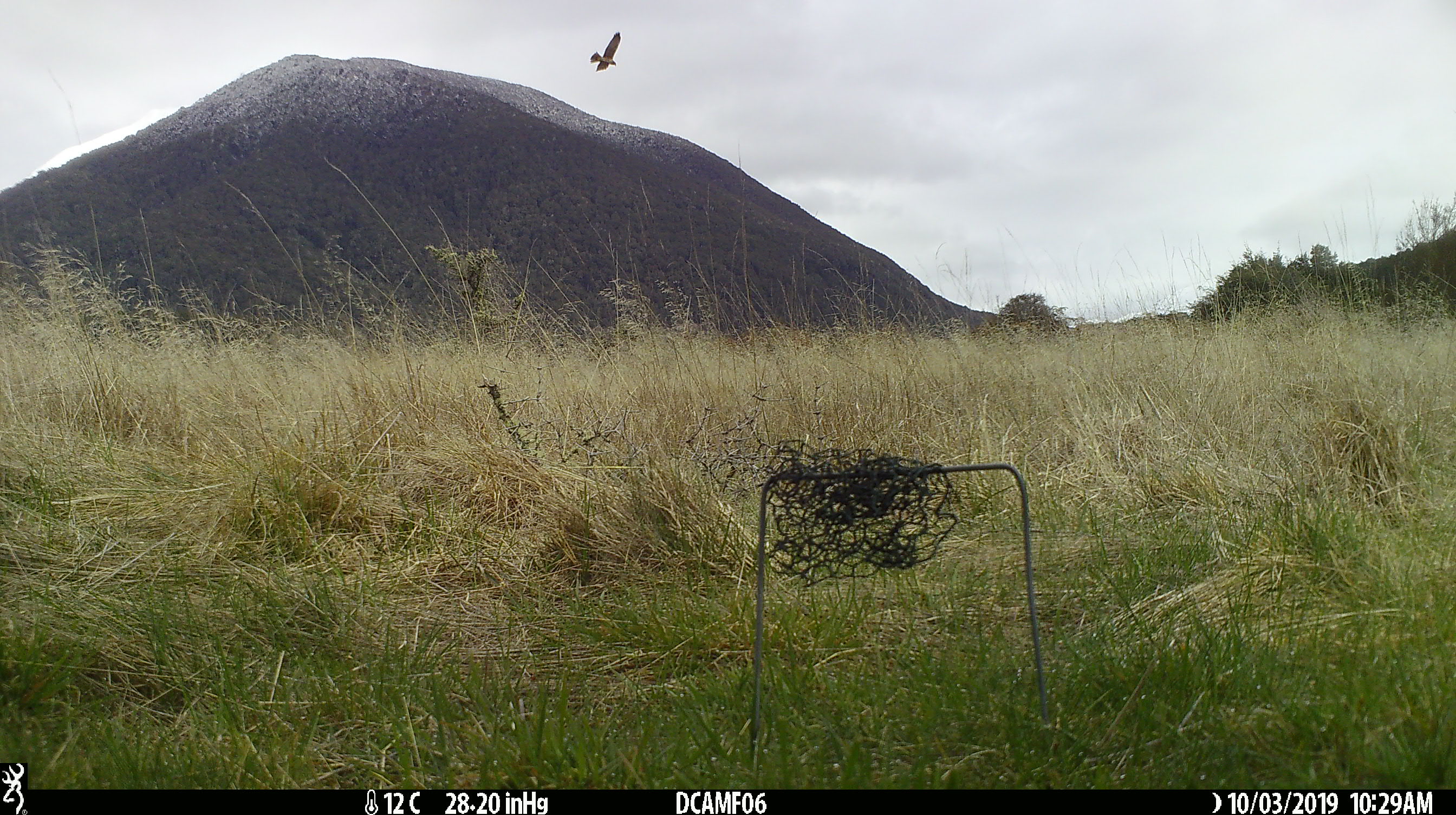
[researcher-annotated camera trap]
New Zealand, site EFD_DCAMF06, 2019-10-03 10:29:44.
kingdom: Animalia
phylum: Chordata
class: Aves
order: Accipitriformes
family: Accipitridae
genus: Circus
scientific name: Circus approximans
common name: swamp harrier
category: harrier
Harrier (swamp harrier) (Circus approximans).